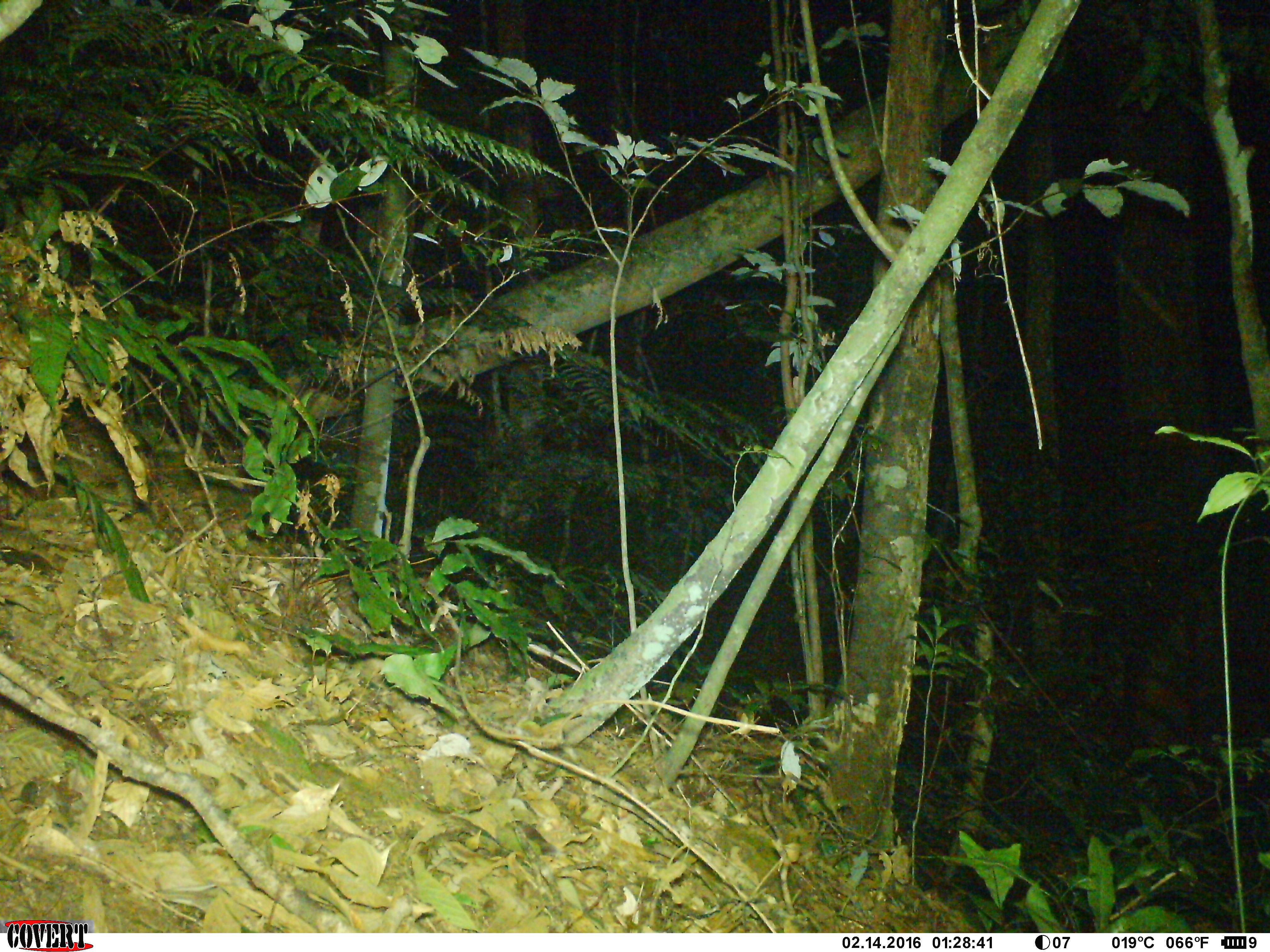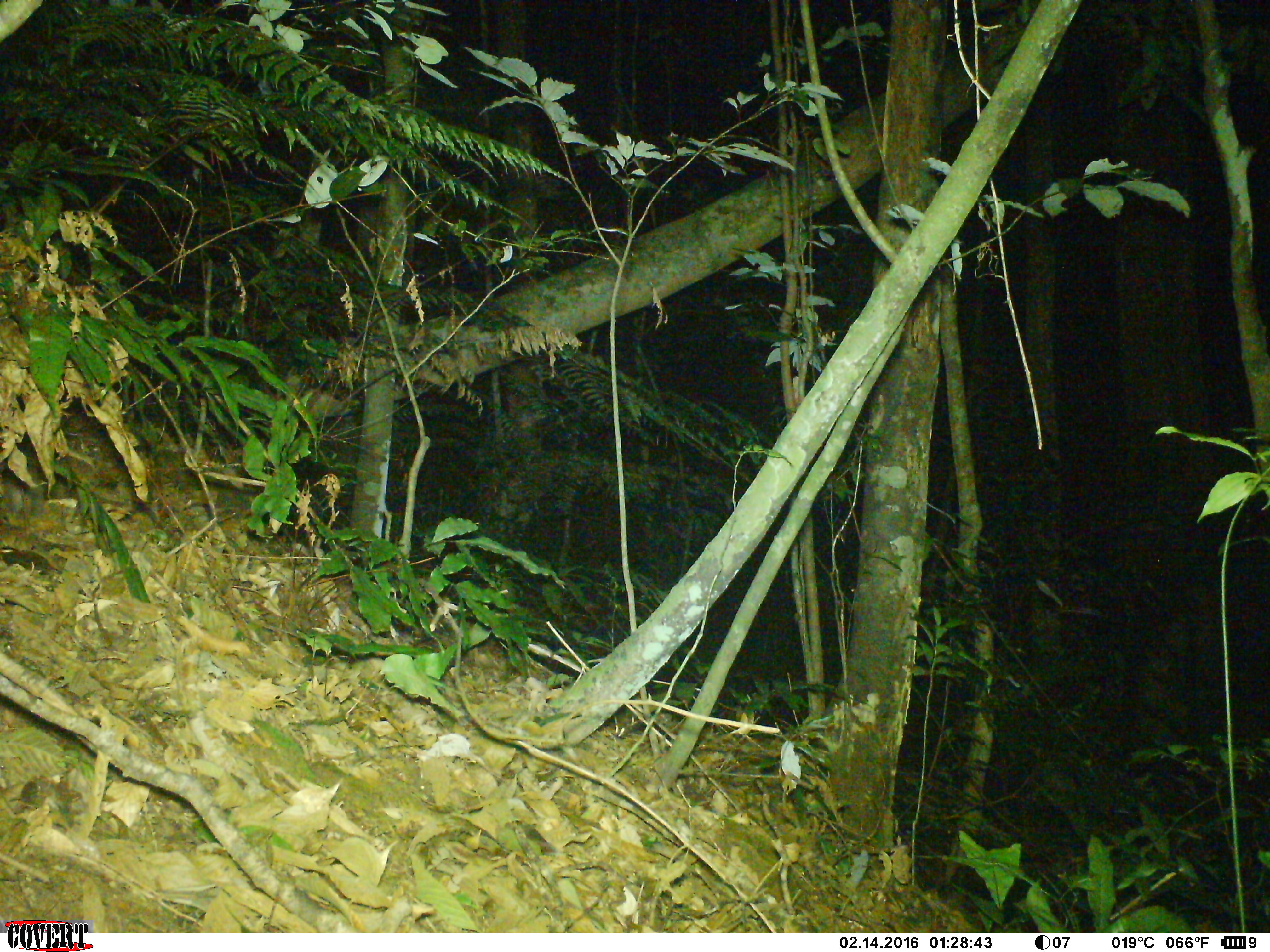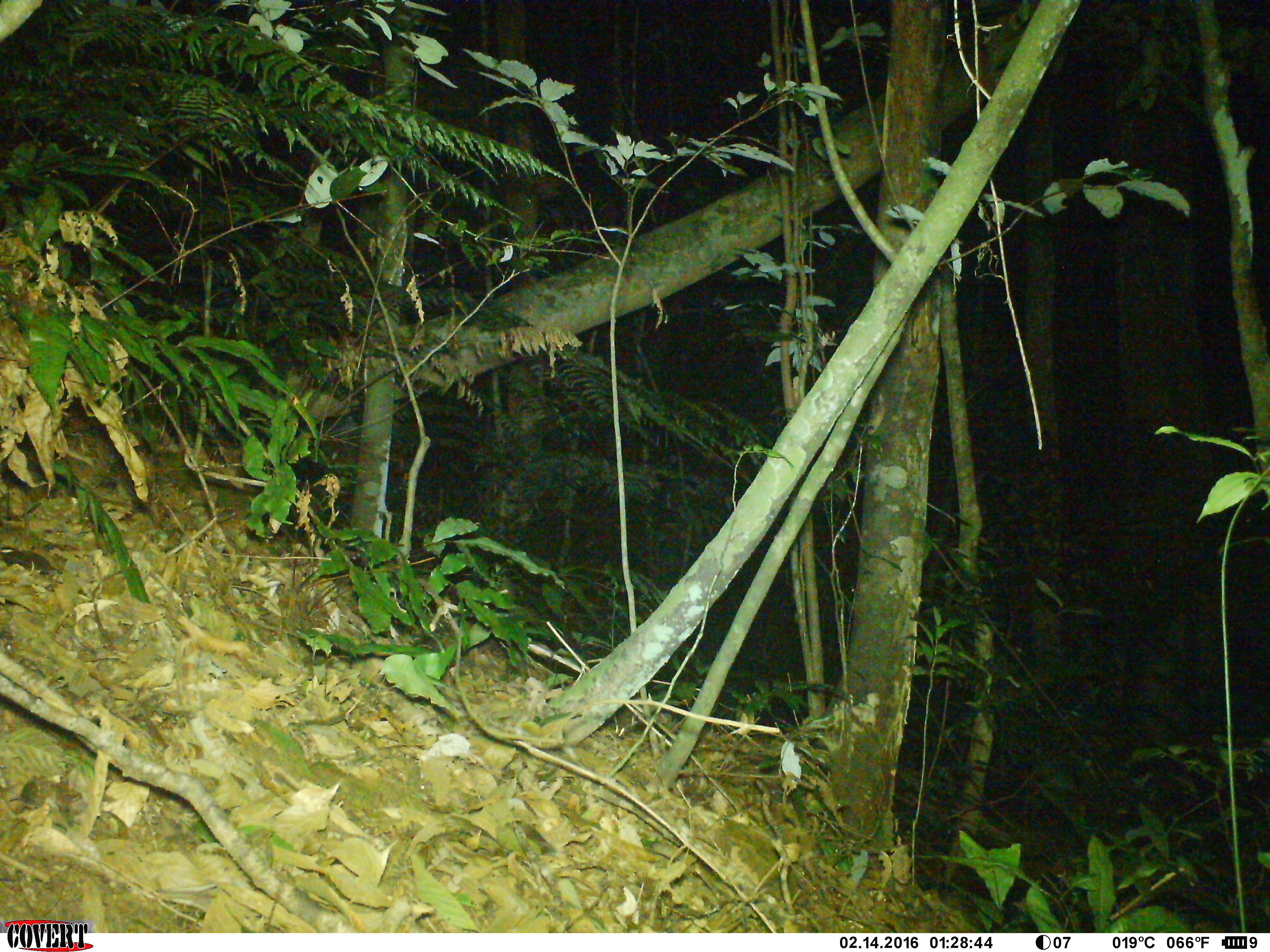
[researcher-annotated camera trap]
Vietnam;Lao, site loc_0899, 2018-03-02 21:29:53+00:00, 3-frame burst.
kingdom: Animalia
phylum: Chordata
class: Mammalia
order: Rodentia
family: Muridae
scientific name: Muridae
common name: old-world mice and rats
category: unidentified murid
Unidentified murid (old-world mice and rats) (Muridae). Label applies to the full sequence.